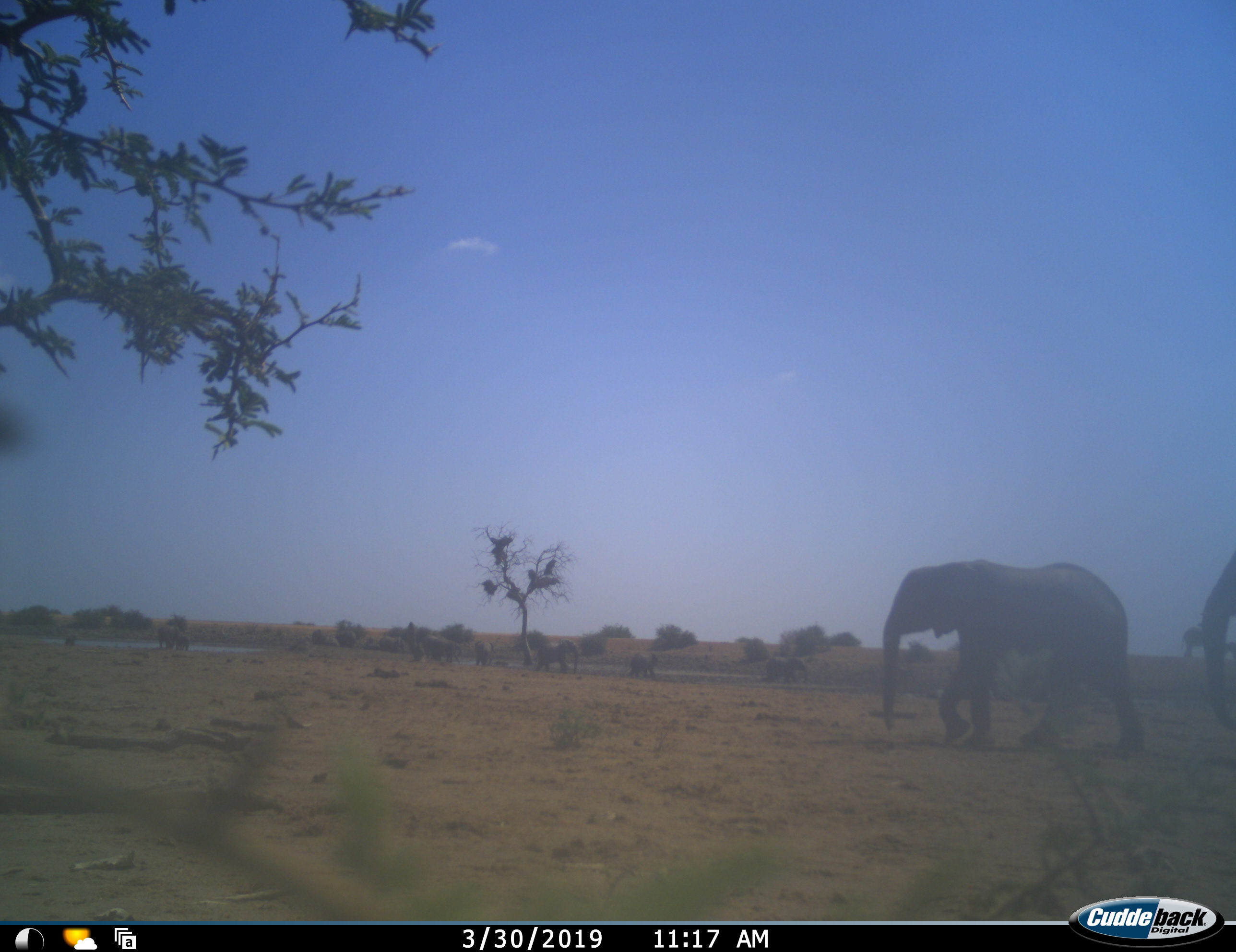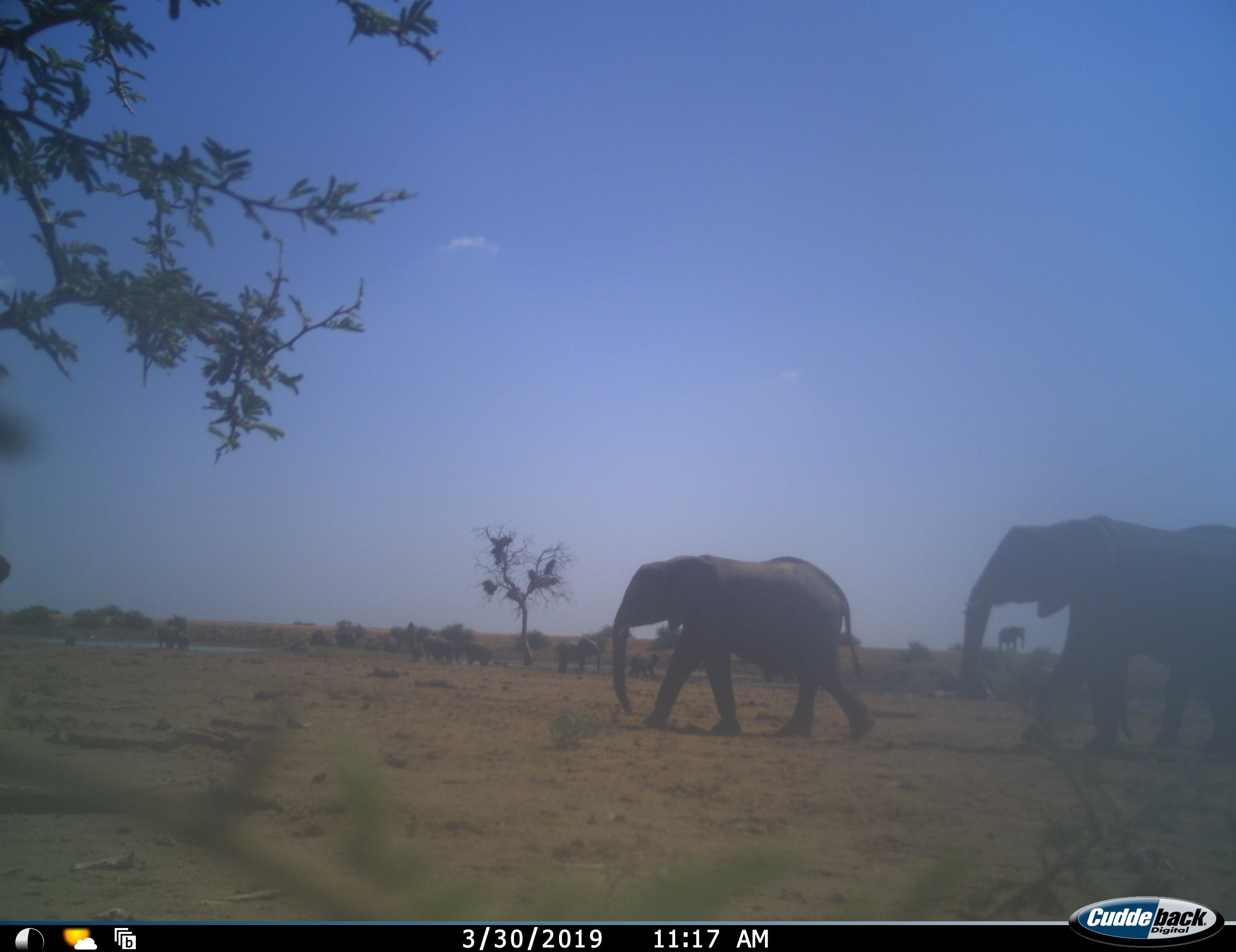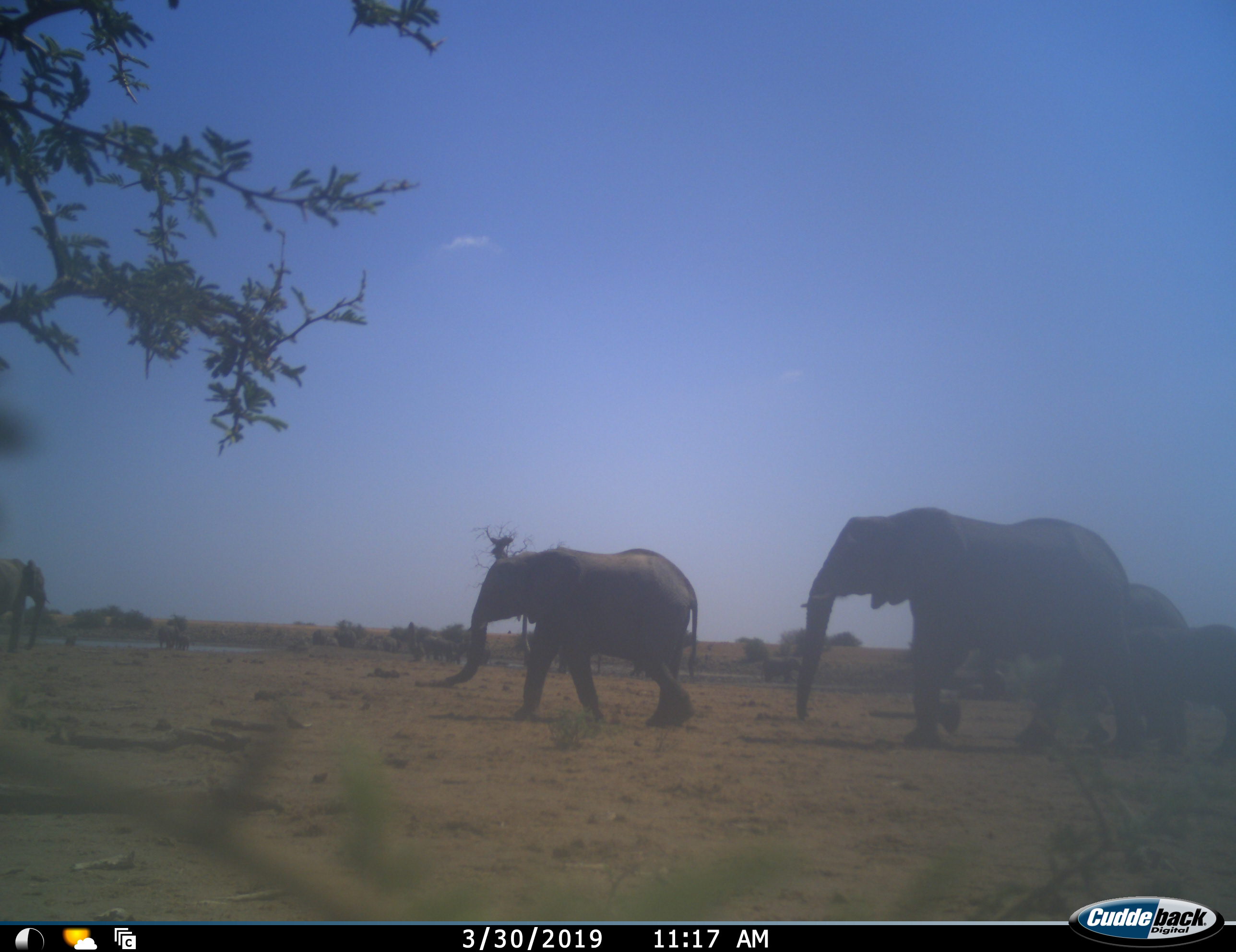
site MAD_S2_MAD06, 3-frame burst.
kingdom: Animalia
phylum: Chordata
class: Mammalia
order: Proboscidea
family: Elephantidae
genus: Loxodonta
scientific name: Loxodonta africana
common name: african bush elephant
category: elephant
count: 11-50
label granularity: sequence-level